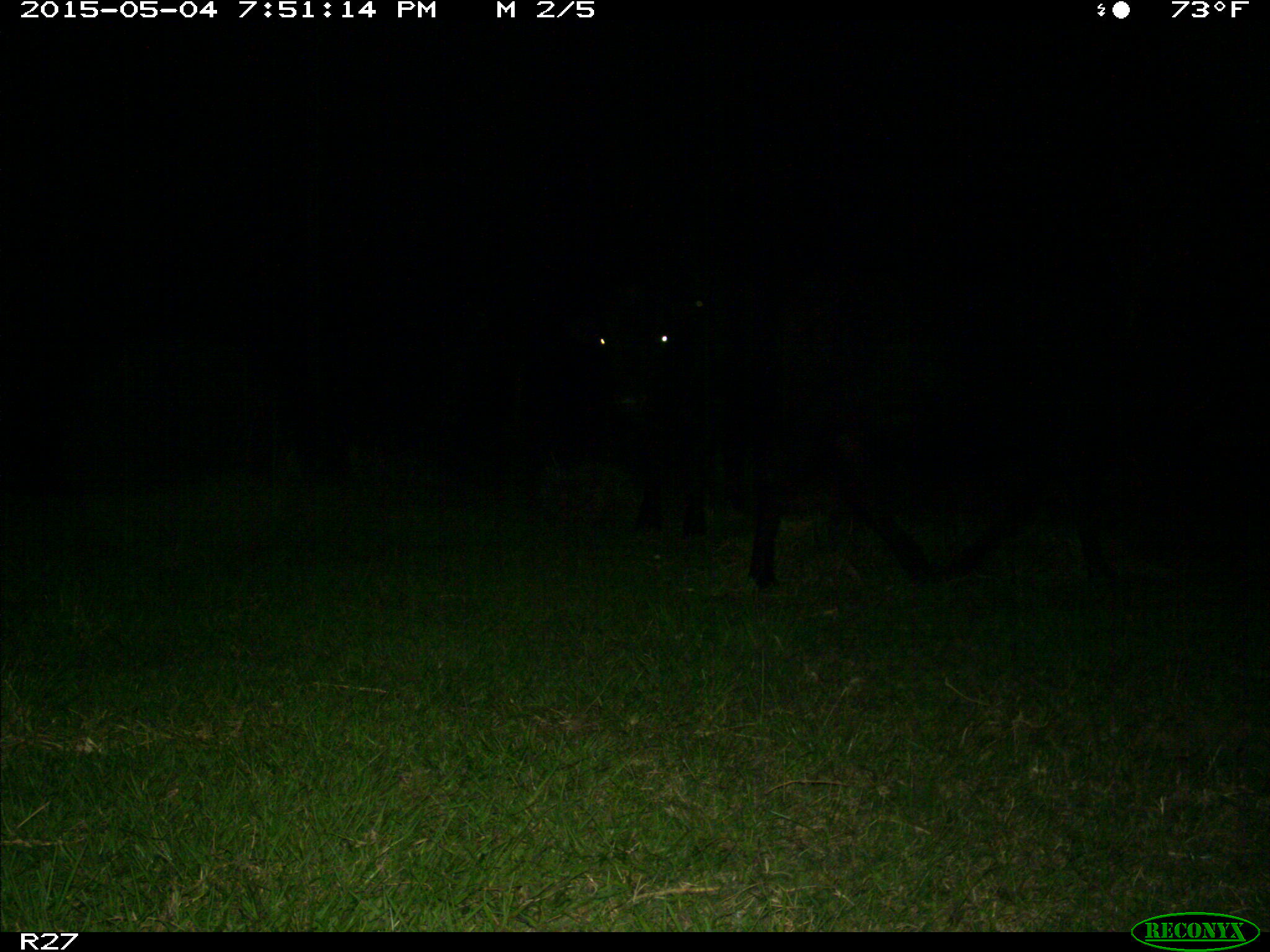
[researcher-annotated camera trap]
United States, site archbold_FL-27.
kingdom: Animalia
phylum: Chordata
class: Mammalia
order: Artiodactyla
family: Bovidae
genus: Bos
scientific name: Bos taurus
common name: domestic cow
Bos taurus (domestic cow).